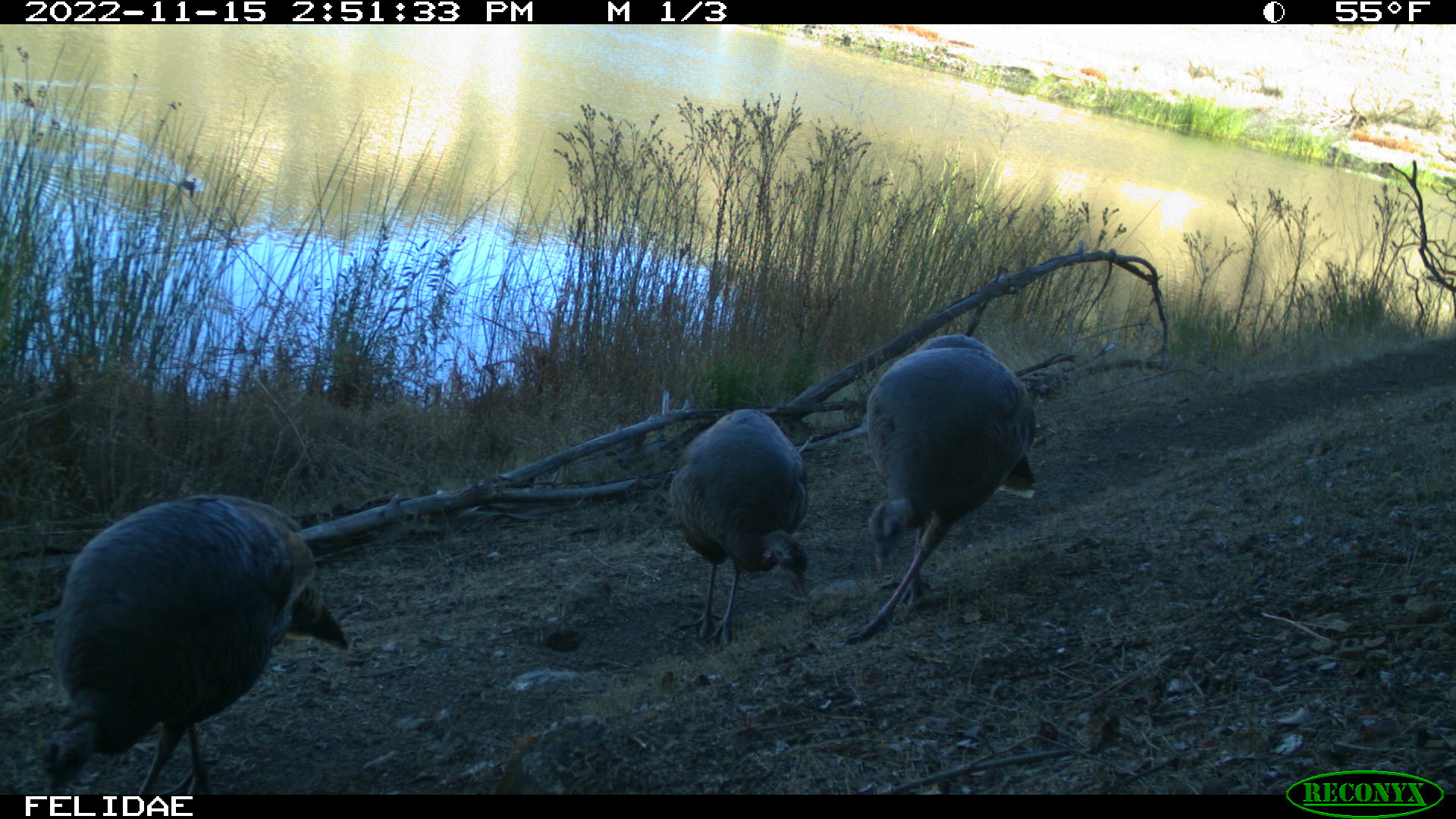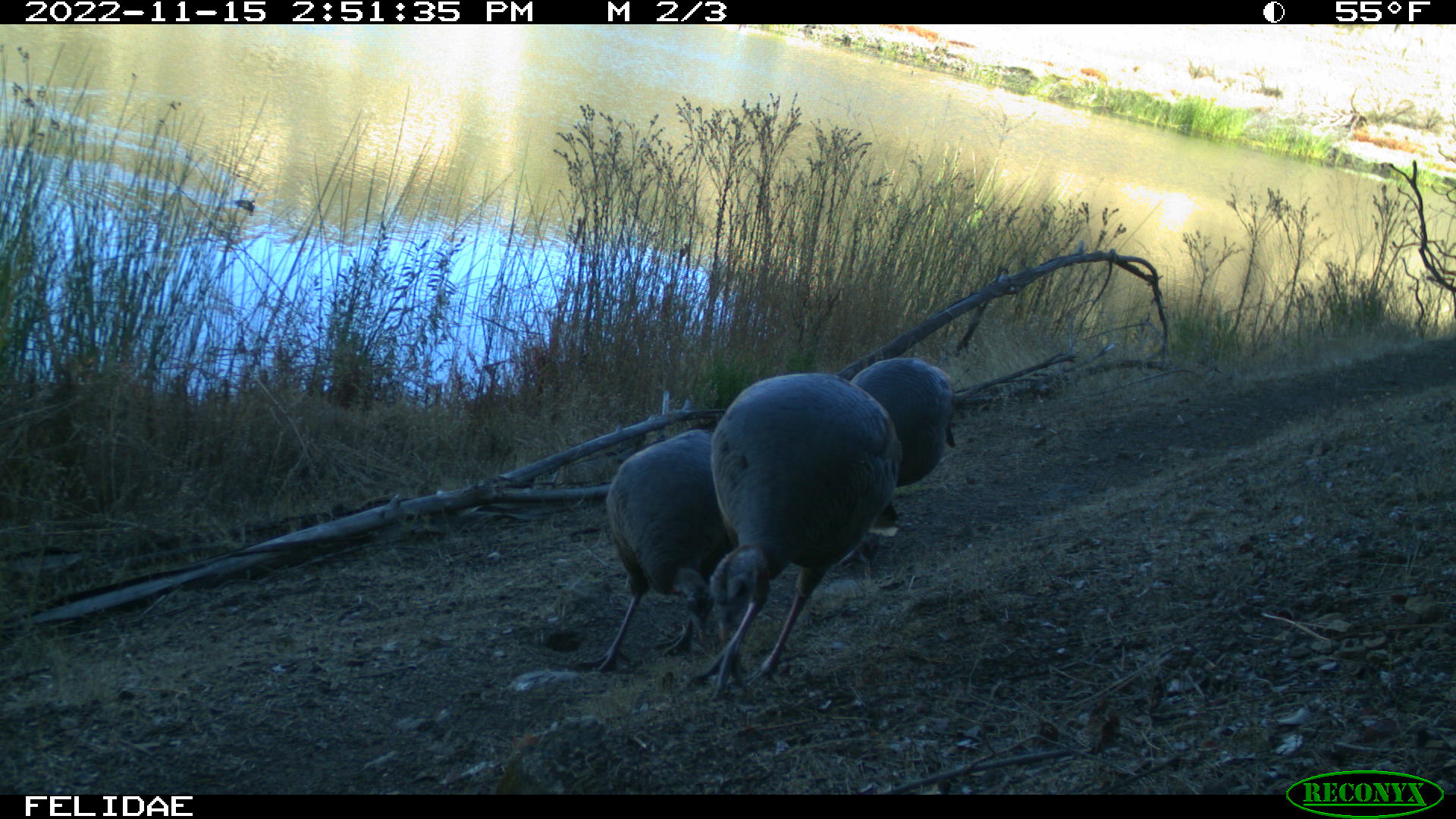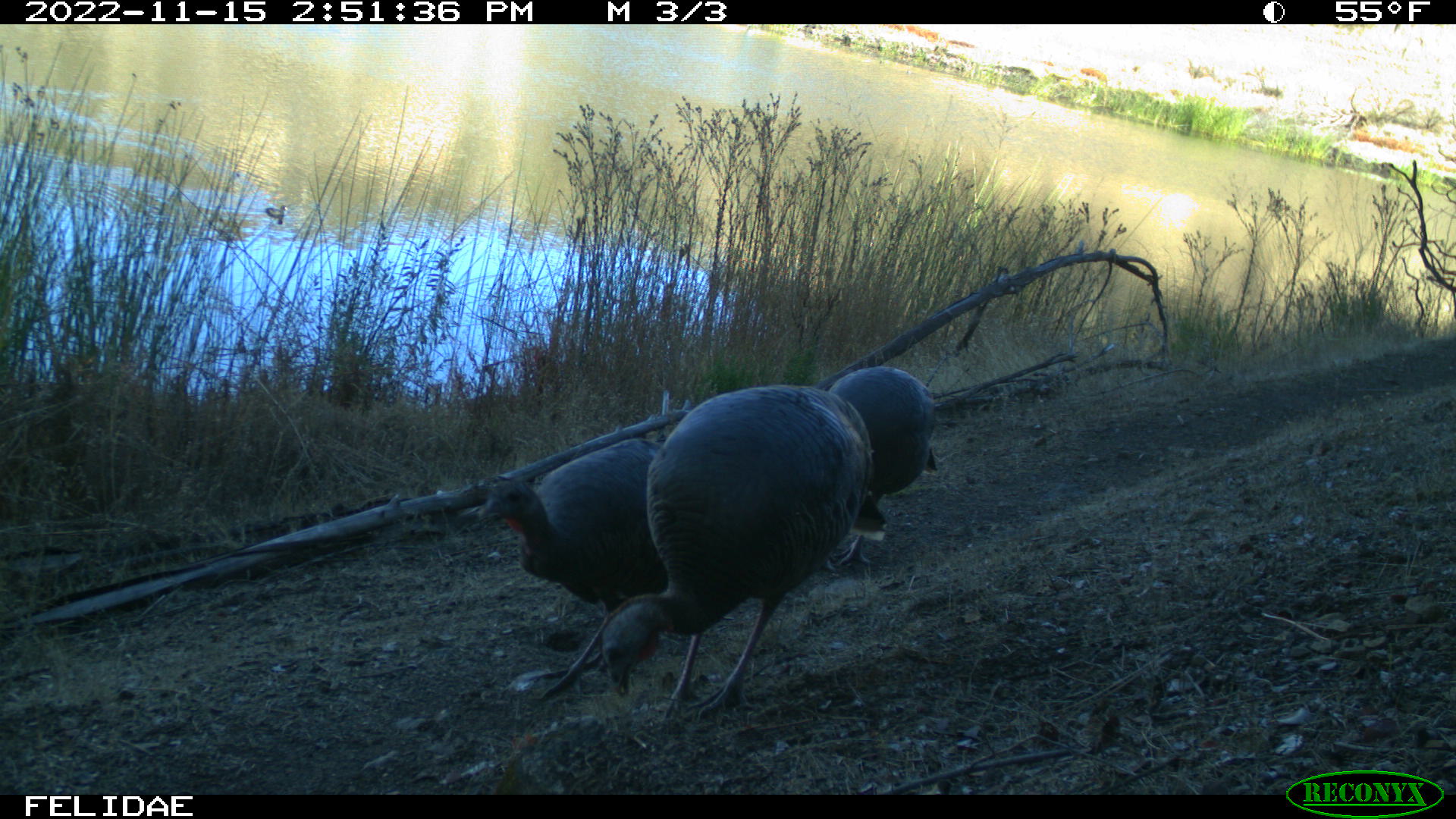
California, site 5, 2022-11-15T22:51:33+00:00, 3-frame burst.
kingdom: Animalia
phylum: Chordata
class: Aves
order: Galliformes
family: Phasianidae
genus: Meleagris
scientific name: Meleagris gallopavo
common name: turkey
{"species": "turkey (Meleagris gallopavo)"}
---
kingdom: Animalia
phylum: Chordata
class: Aves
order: Anseriformes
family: Anatidae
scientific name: Anatidae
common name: duck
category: duck species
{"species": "duck species (duck) (Anatidae)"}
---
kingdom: Animalia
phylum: Chordata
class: Aves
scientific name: Aves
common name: bird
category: unknown bird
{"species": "unknown bird (bird) (Aves)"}